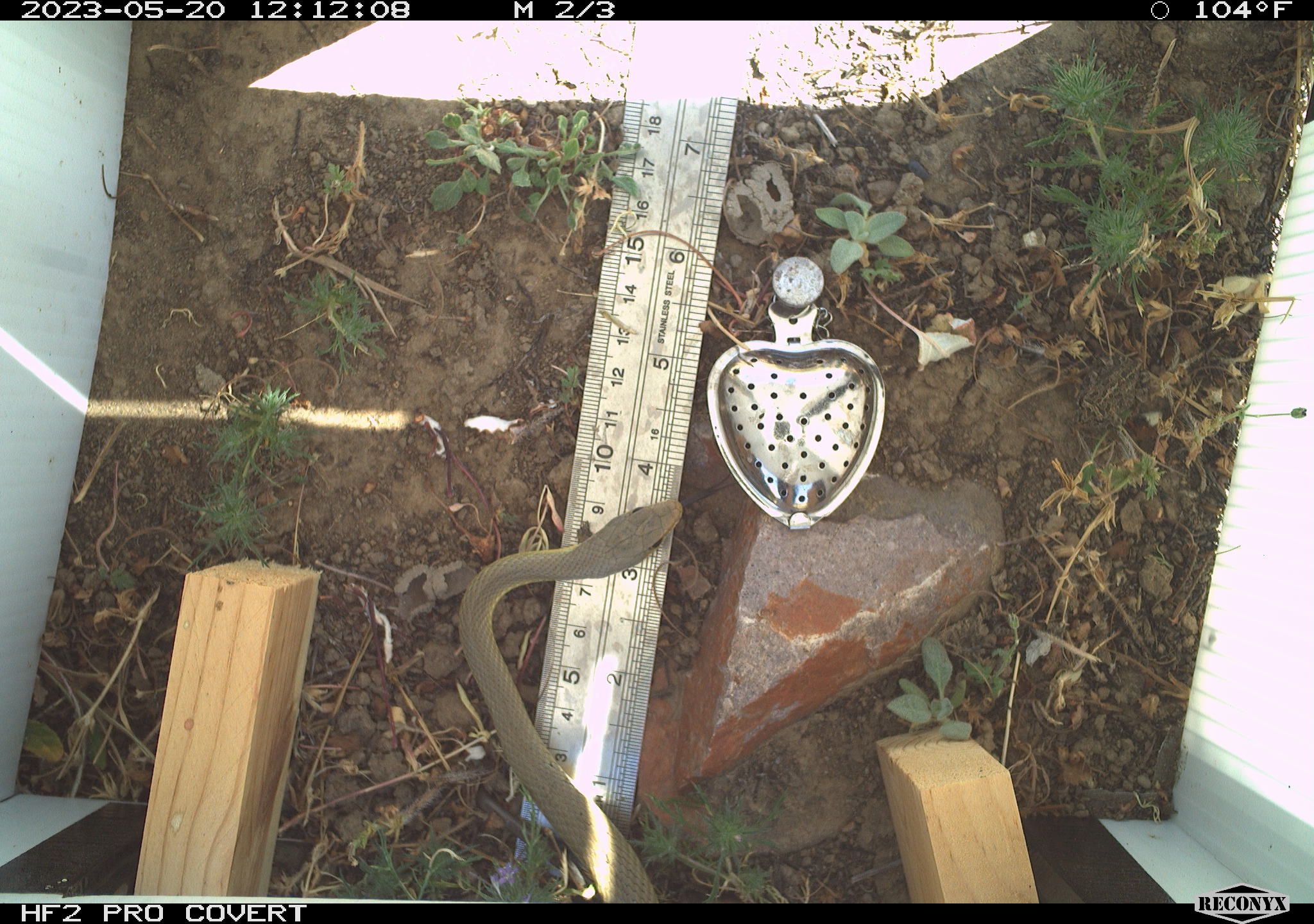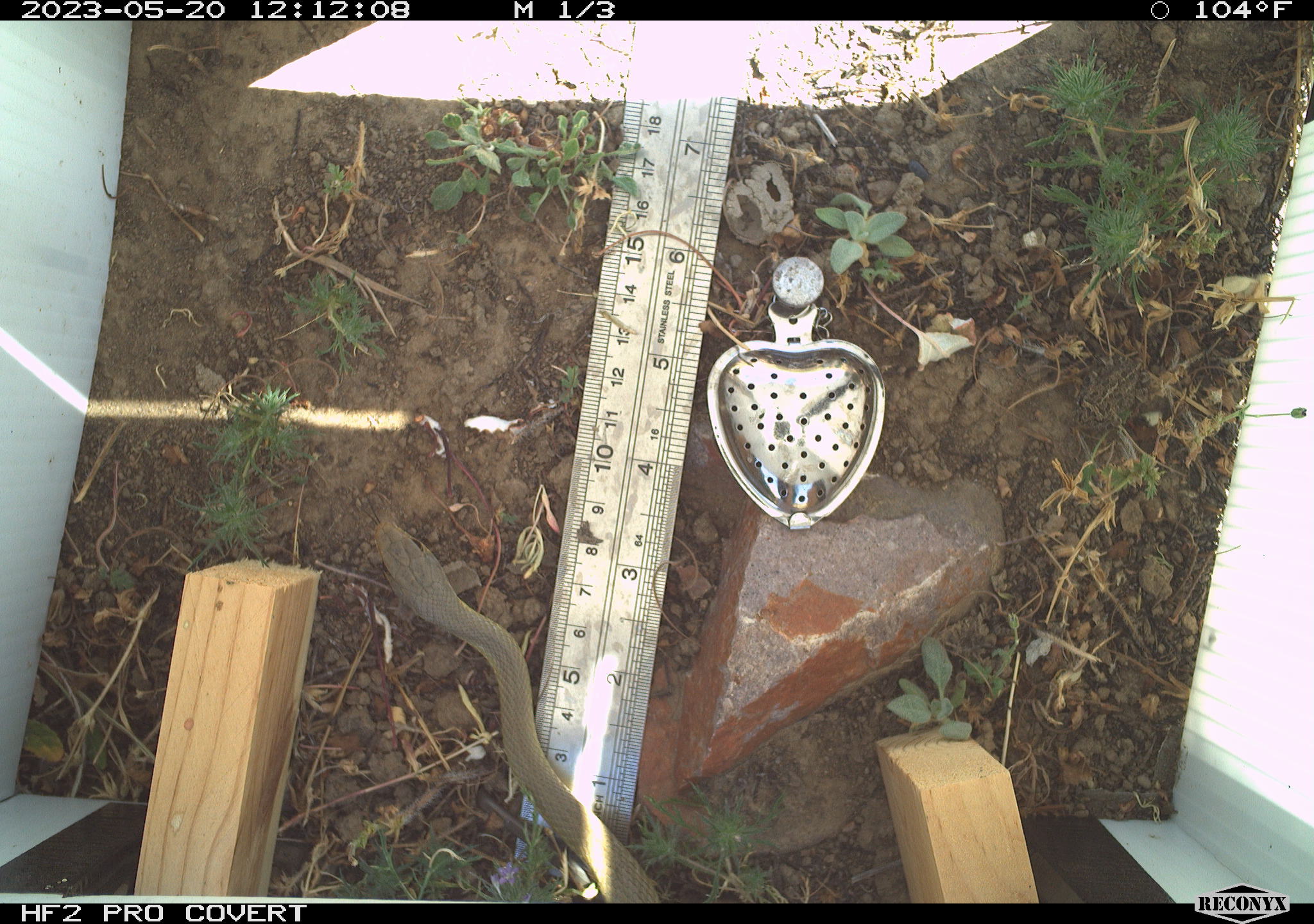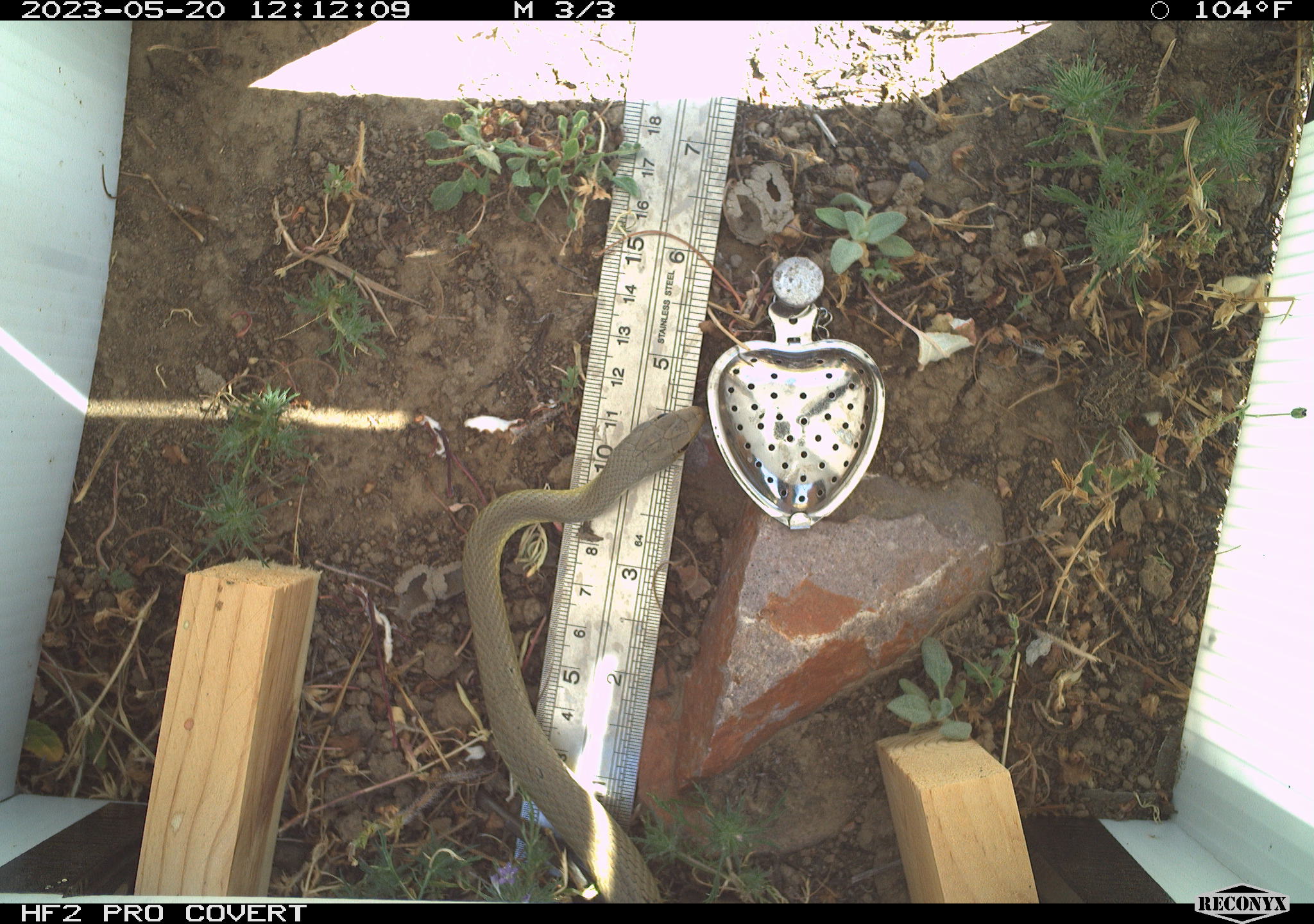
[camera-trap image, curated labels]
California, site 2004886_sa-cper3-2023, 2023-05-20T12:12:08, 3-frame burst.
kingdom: Animalia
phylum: Chordata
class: Reptilia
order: Squamata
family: Colubridae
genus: Coluber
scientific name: Coluber constrictor mormon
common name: western yellow-bellied racer